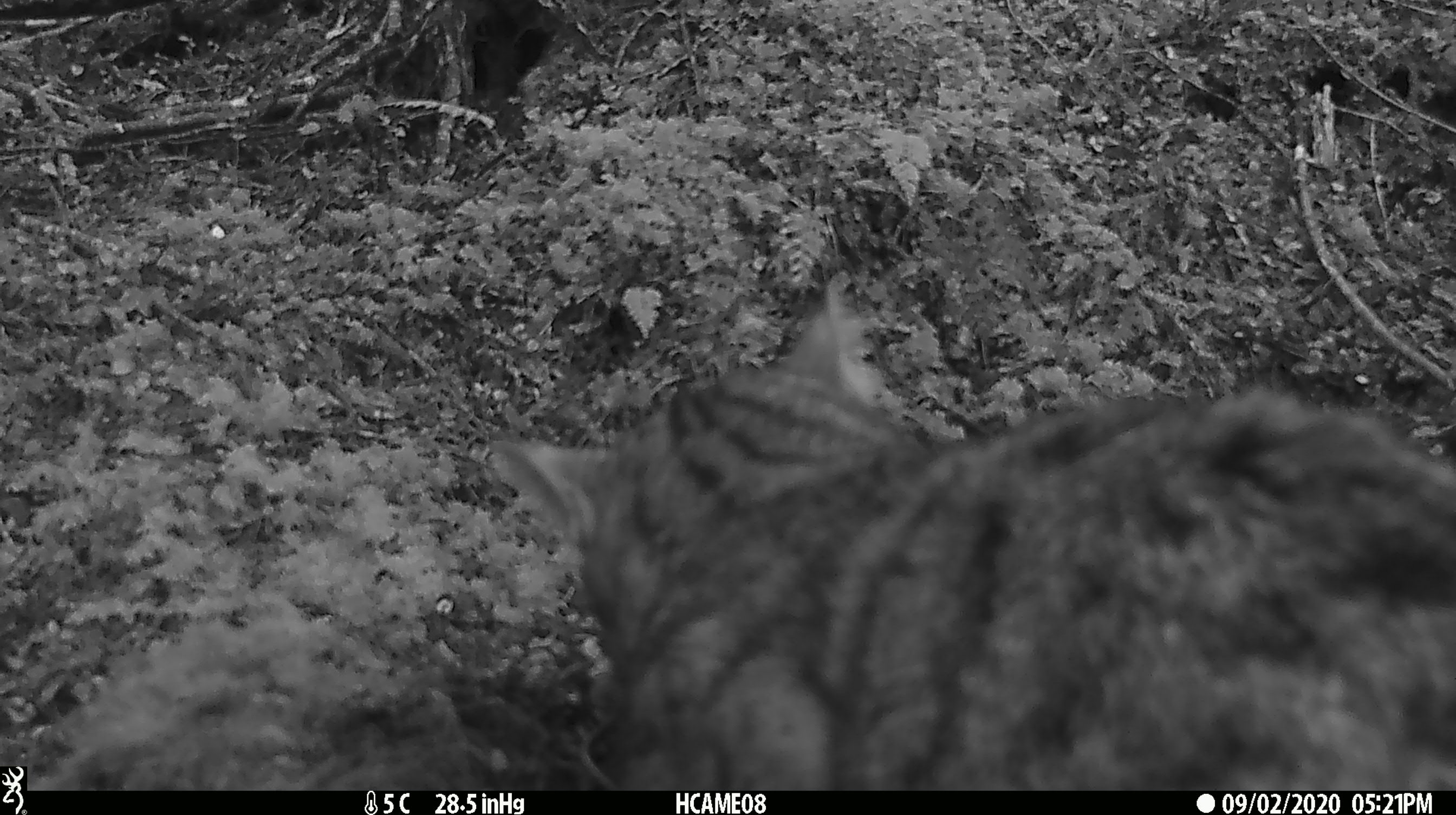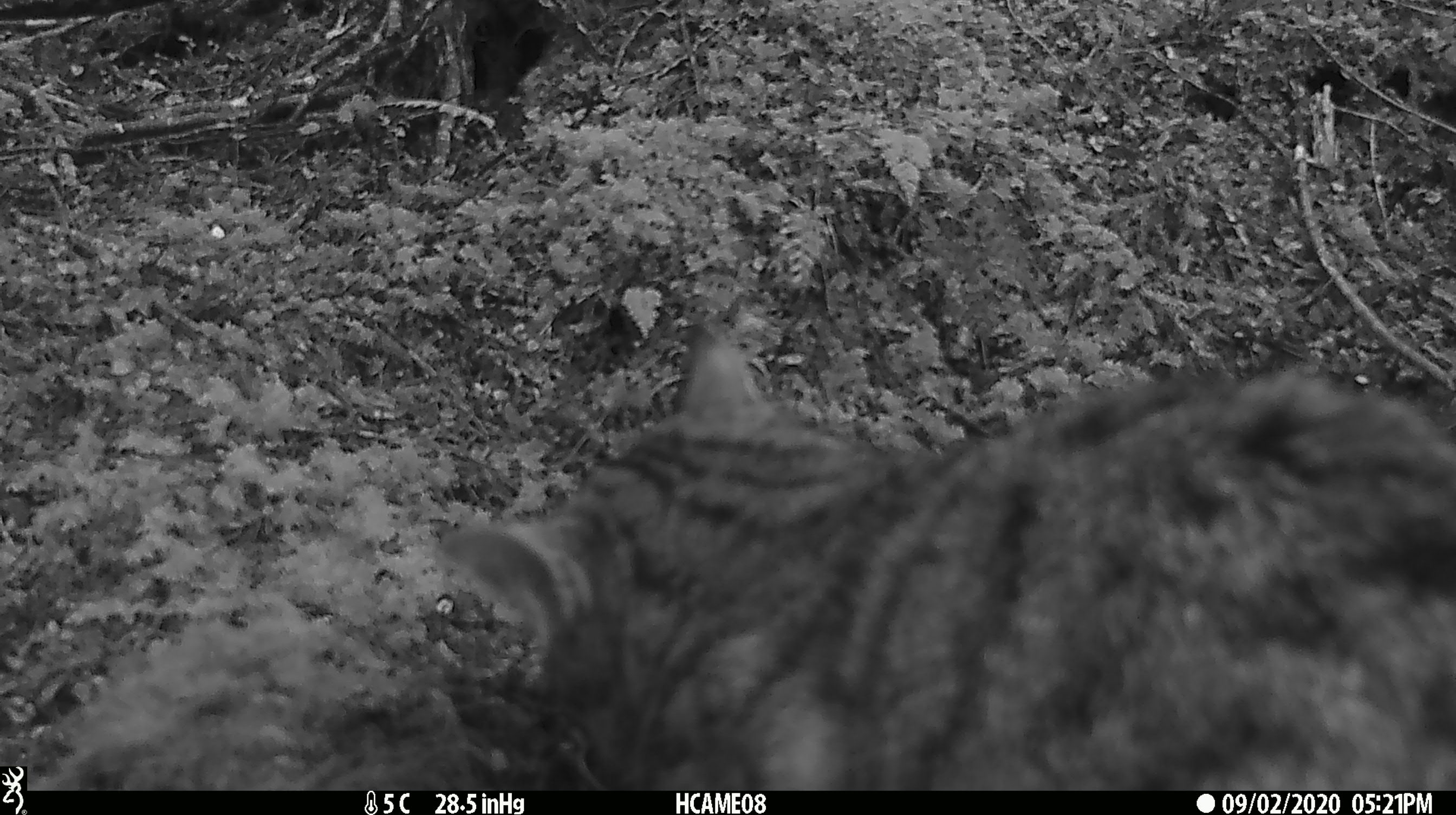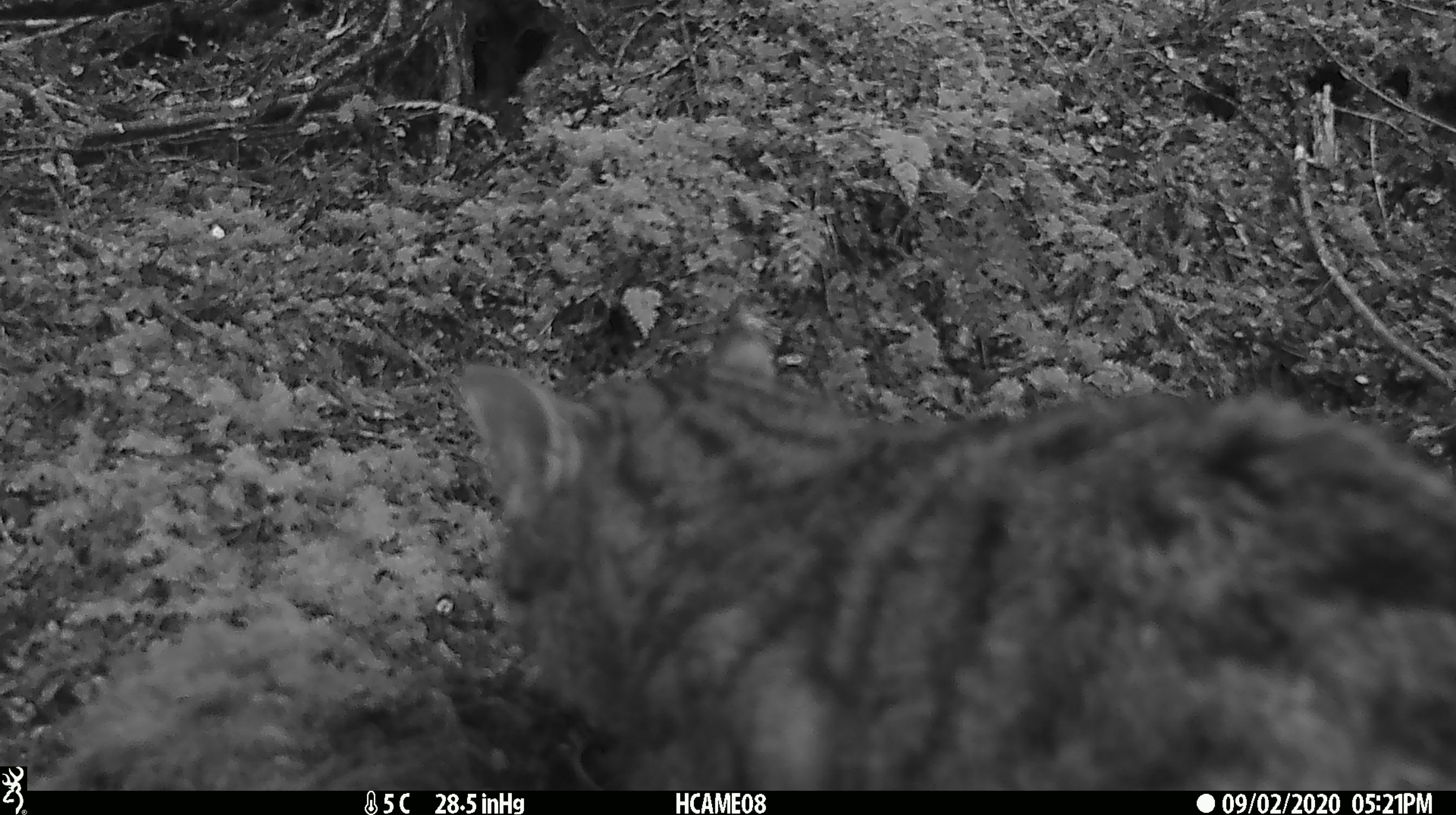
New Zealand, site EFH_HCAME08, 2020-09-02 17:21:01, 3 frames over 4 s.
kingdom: Animalia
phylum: Chordata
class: Mammalia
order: Carnivora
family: Felidae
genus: Felis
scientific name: Felis catus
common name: domestic cat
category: cat